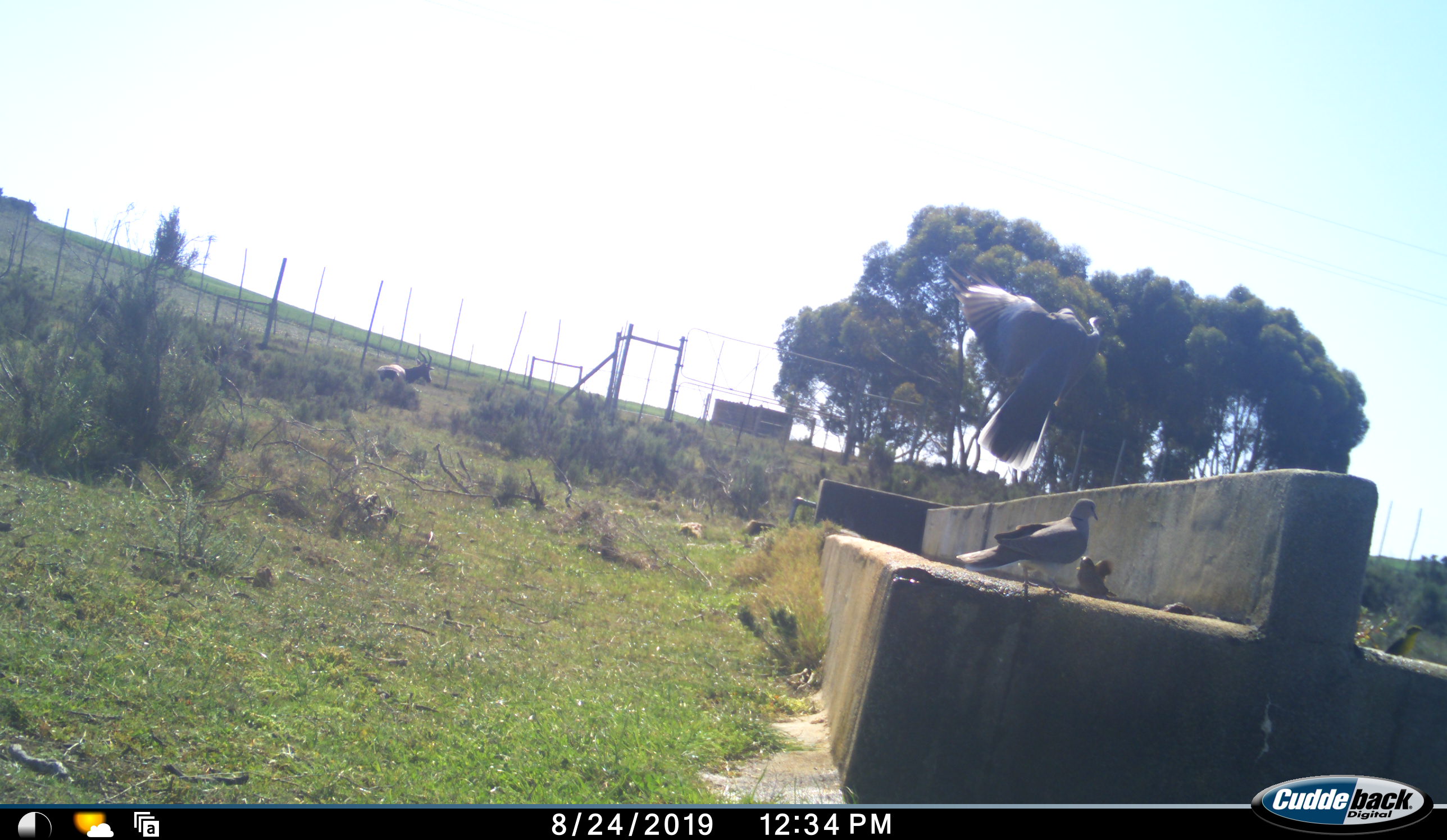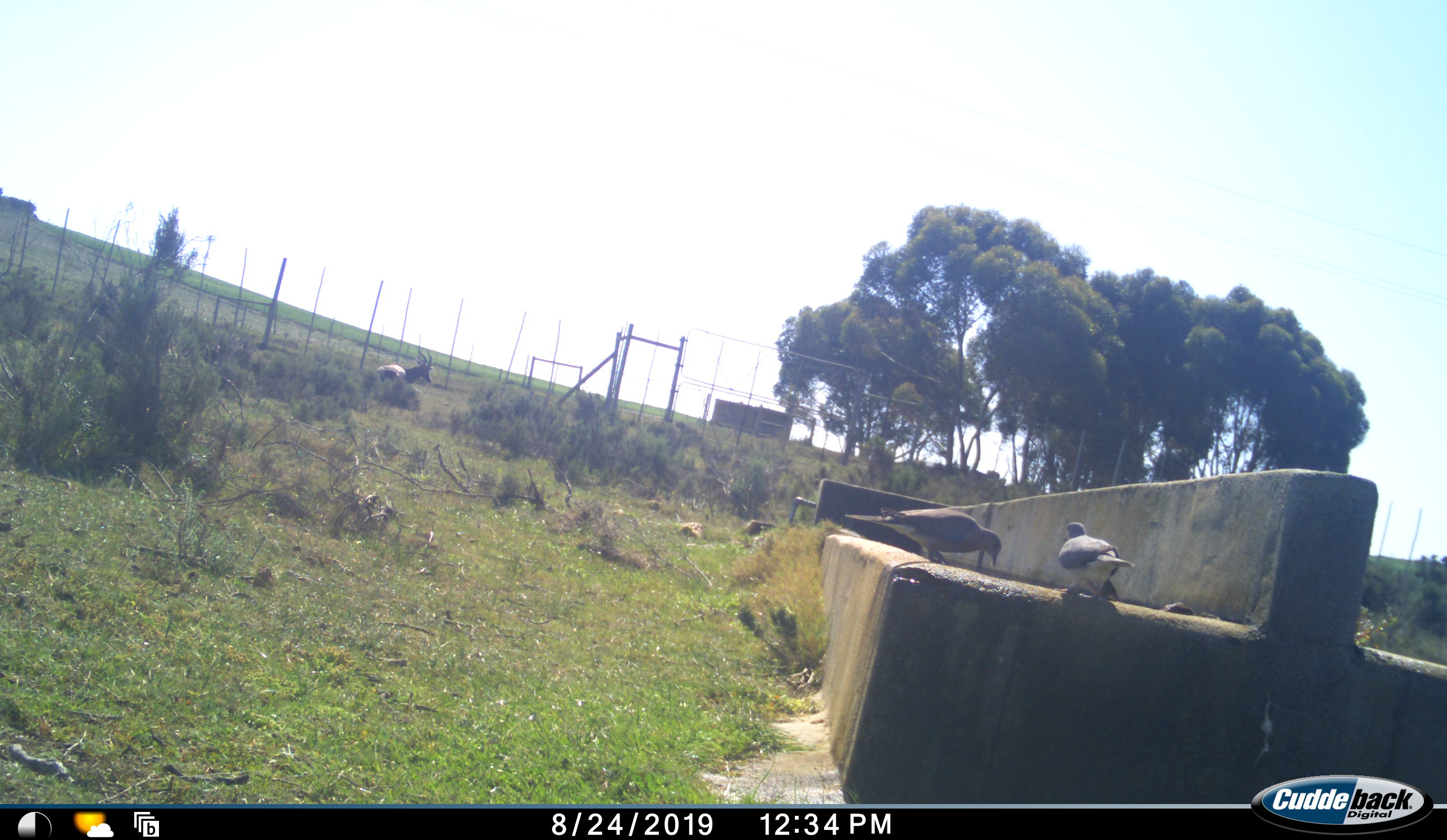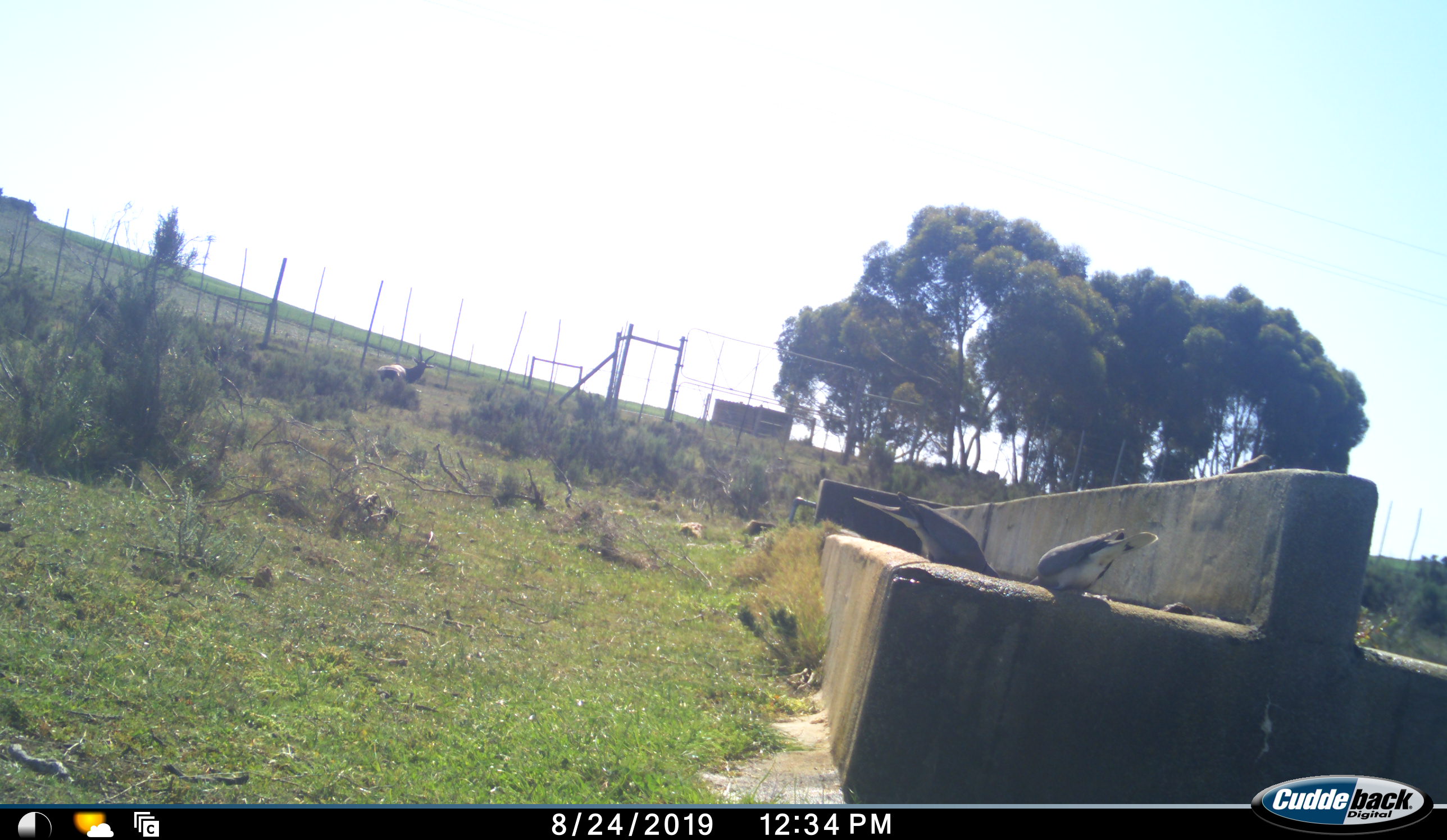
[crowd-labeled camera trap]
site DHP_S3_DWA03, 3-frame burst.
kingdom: Animalia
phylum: Chordata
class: Aves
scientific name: Aves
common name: bird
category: birdother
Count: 3.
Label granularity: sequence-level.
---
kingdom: Animalia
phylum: Chordata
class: Mammalia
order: Artiodactyla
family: Bovidae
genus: Damaliscus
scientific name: Damaliscus pygargus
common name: bontebok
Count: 1.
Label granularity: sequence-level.